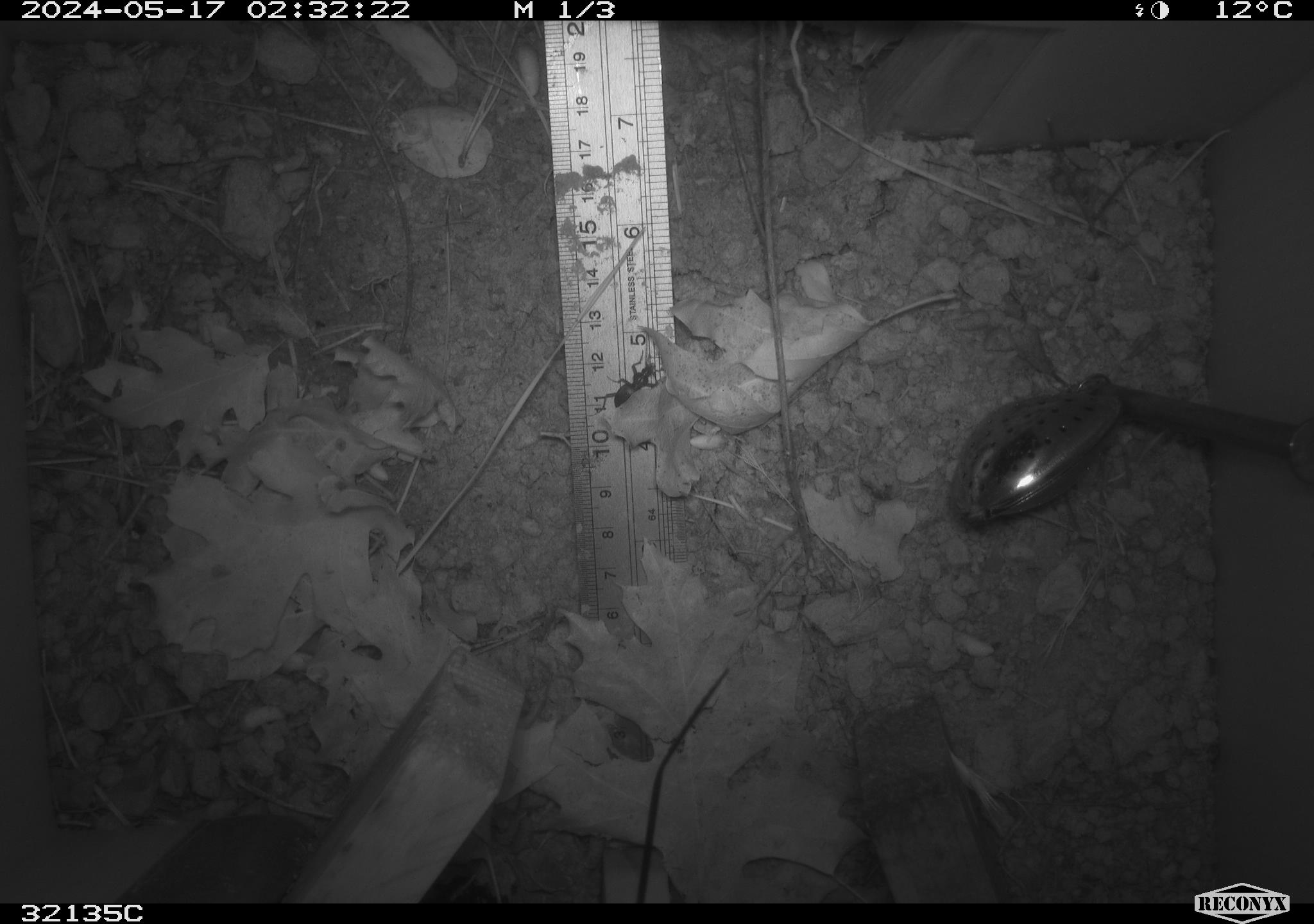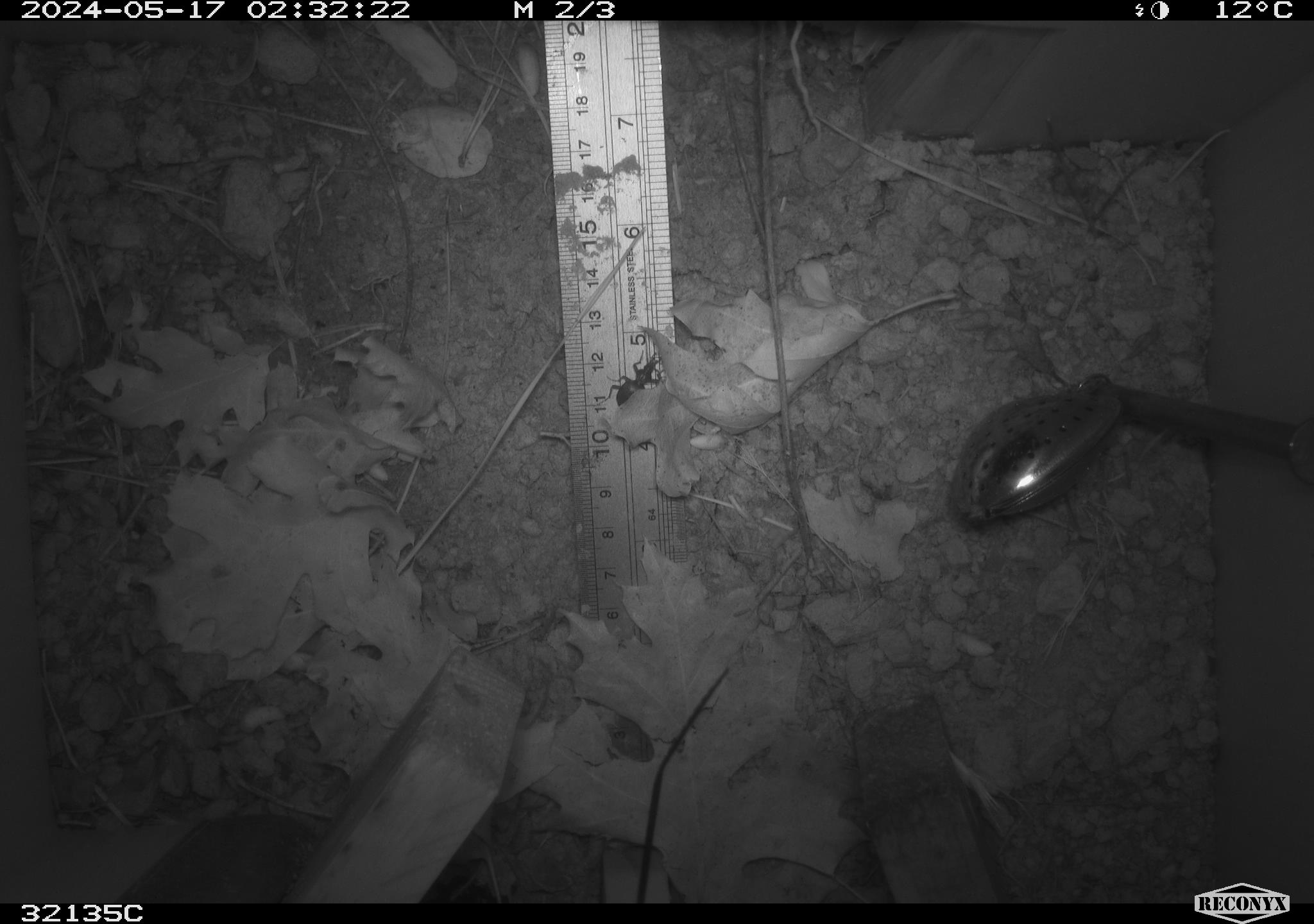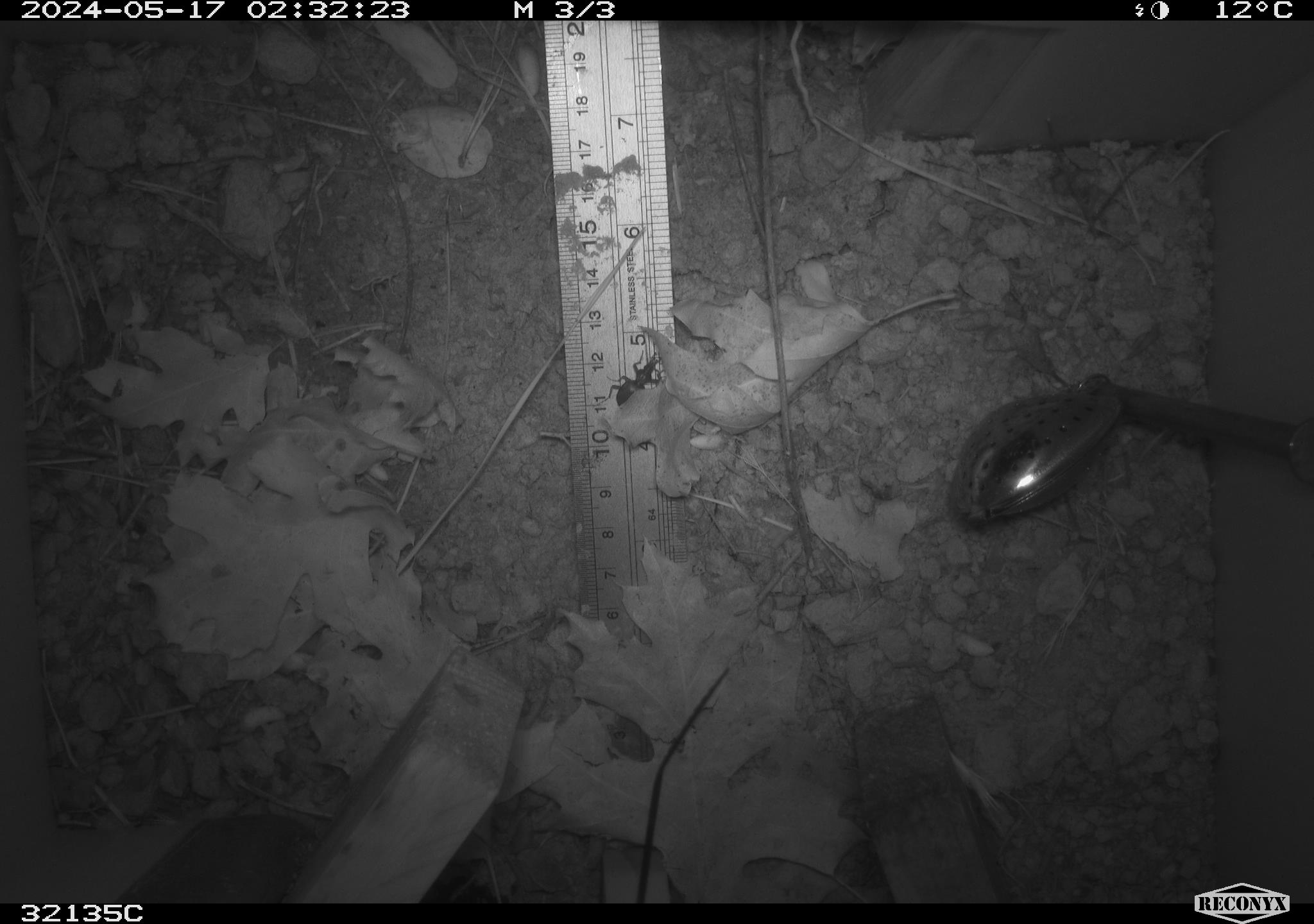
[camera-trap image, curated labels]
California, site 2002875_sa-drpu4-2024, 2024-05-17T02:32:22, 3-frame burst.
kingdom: Animalia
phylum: Arthropoda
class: Insecta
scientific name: Insecta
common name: insect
Insect (Insecta).